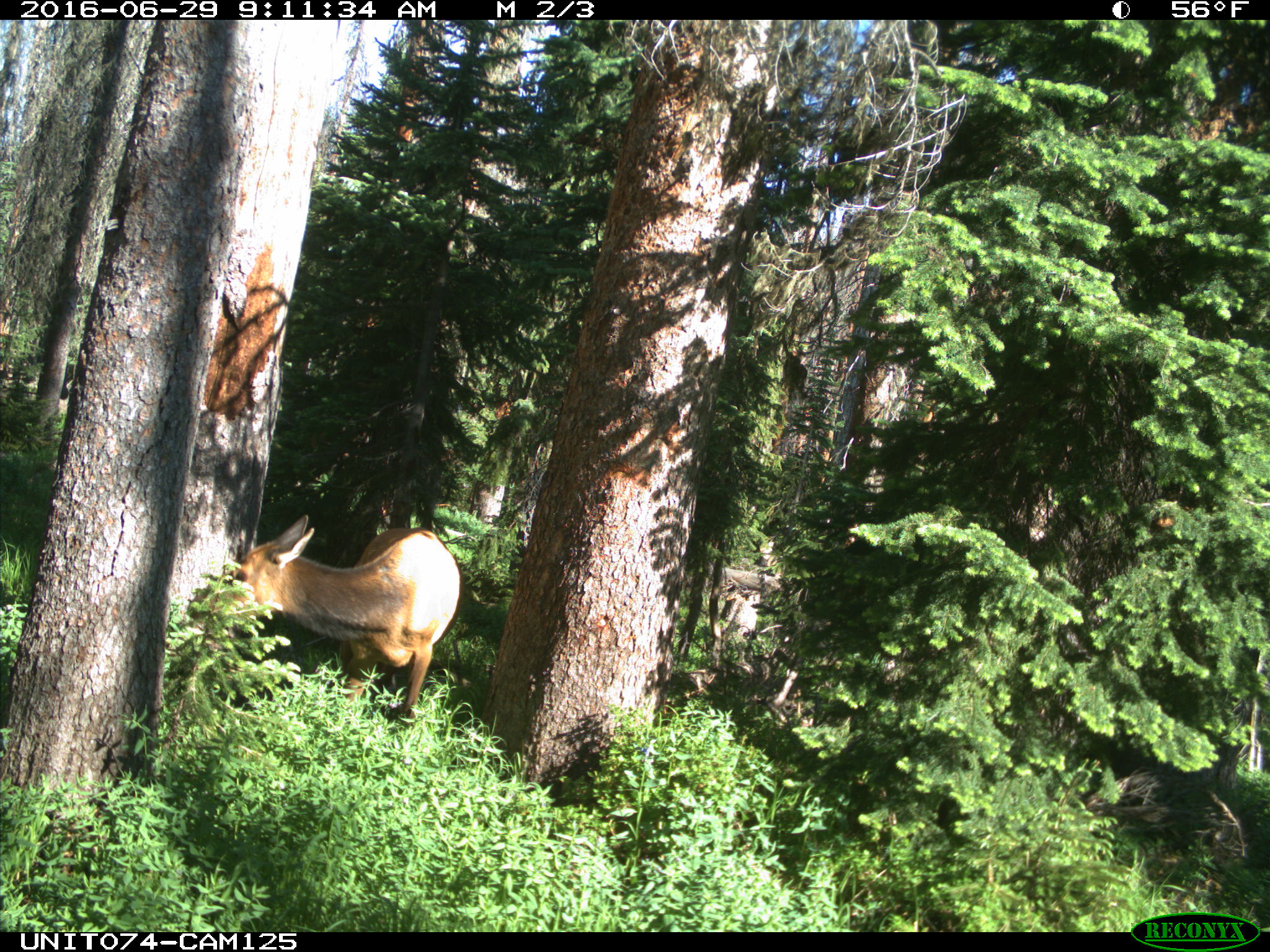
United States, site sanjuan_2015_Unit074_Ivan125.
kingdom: Animalia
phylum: Chordata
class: Mammalia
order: Artiodactyla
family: Cervidae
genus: Cervus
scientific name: Cervus elaphus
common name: red deer